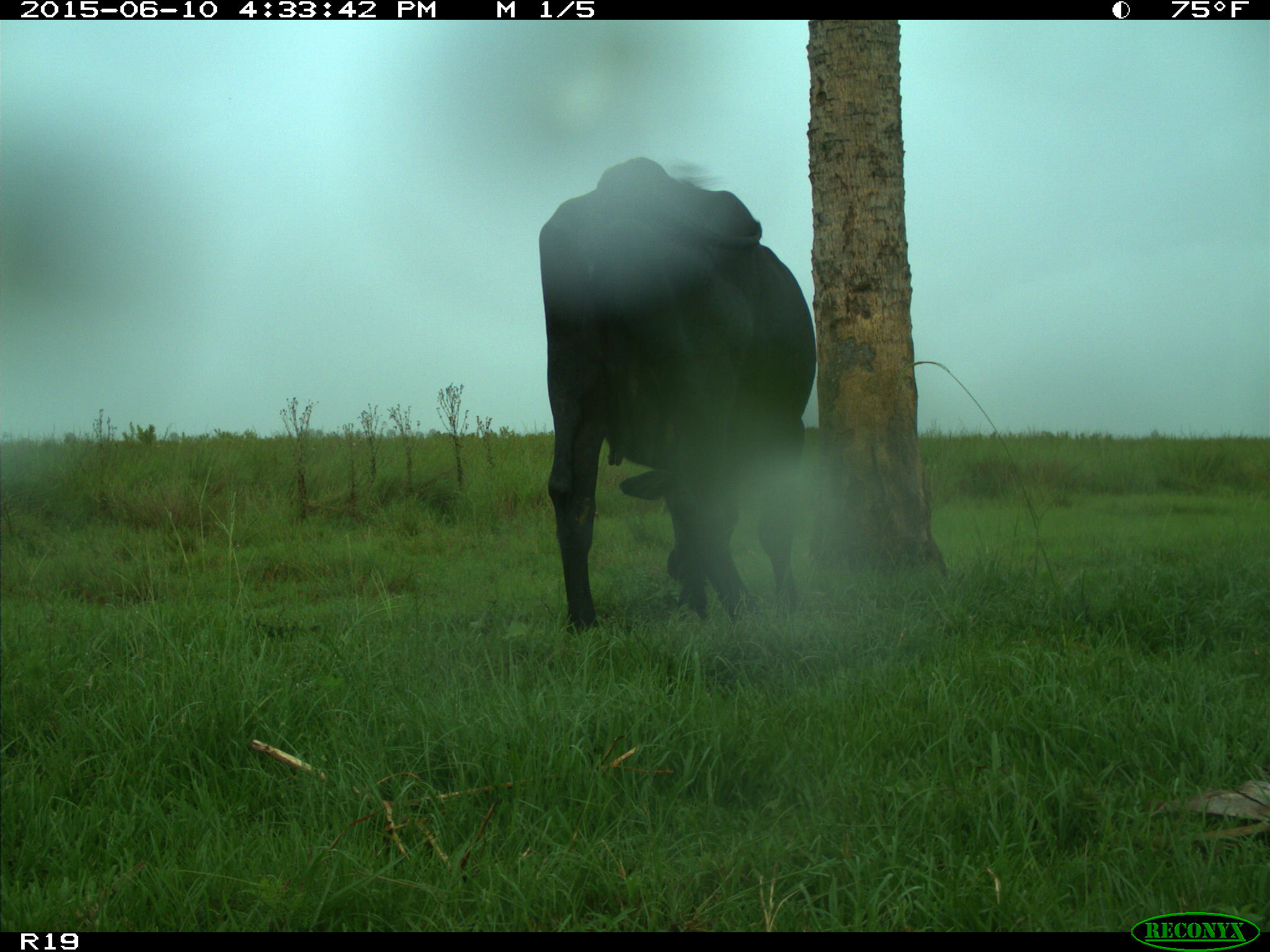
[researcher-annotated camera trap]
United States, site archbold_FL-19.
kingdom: Animalia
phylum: Chordata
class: Mammalia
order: Artiodactyla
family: Bovidae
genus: Bos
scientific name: Bos taurus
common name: domestic cow